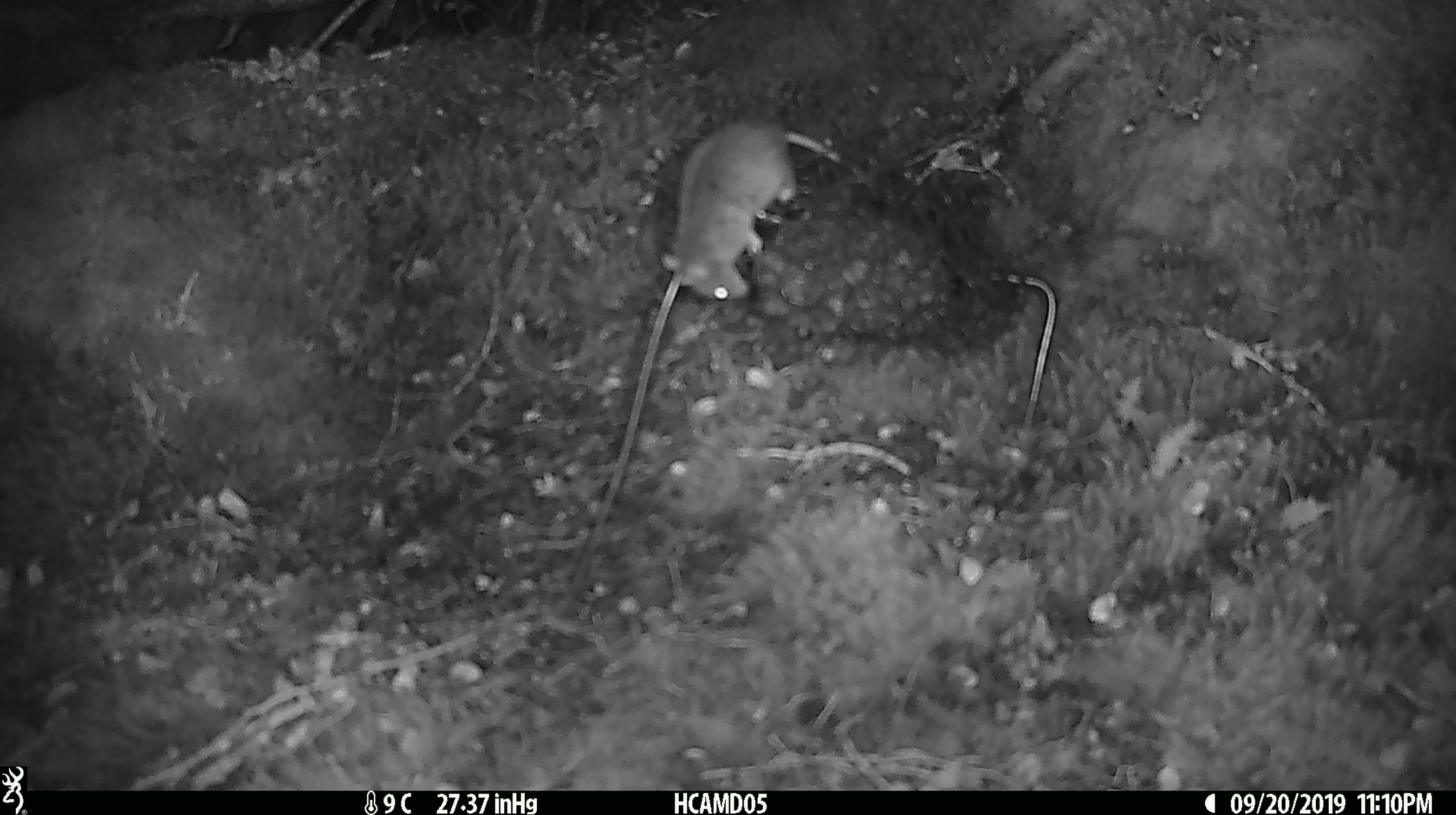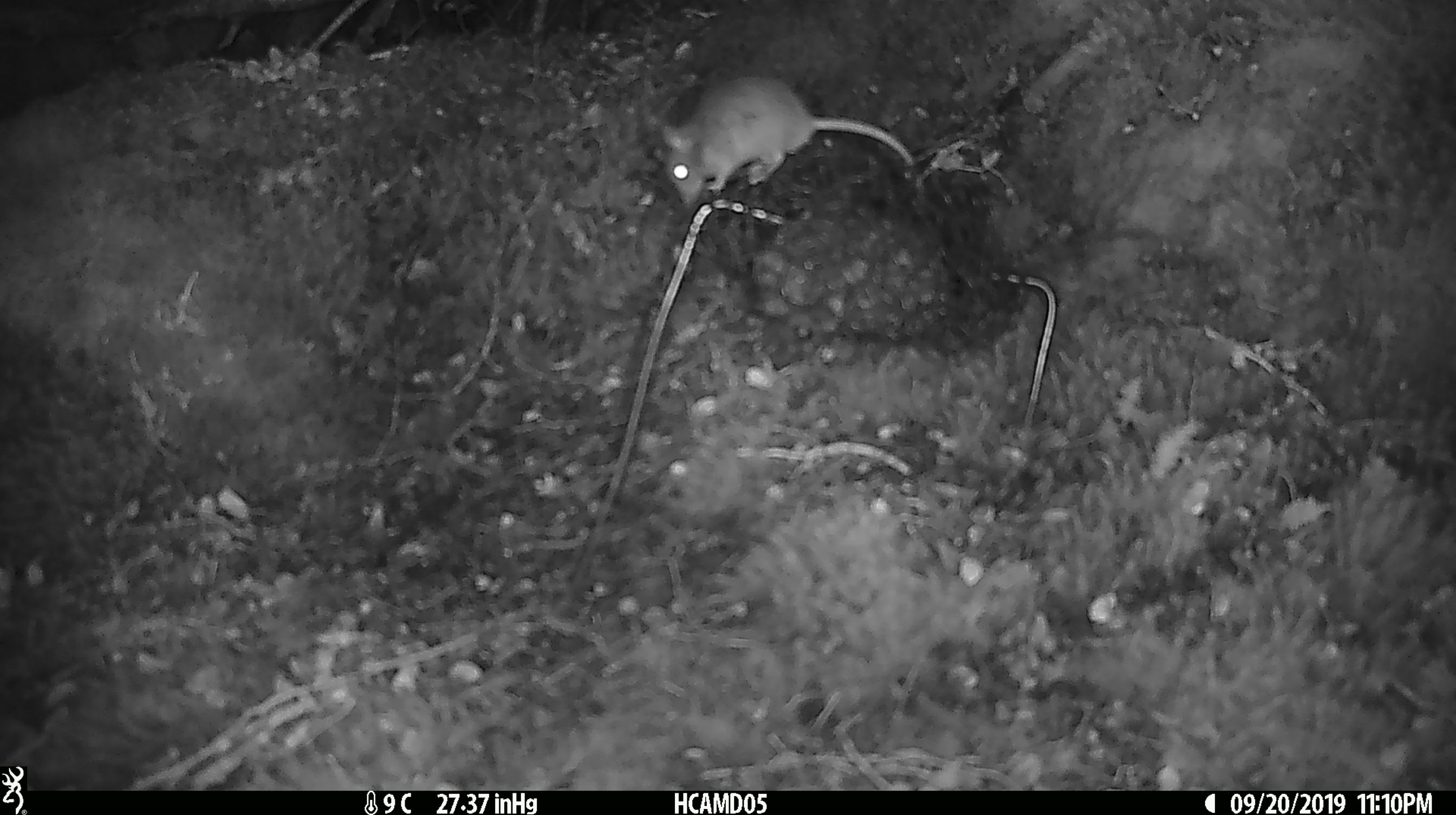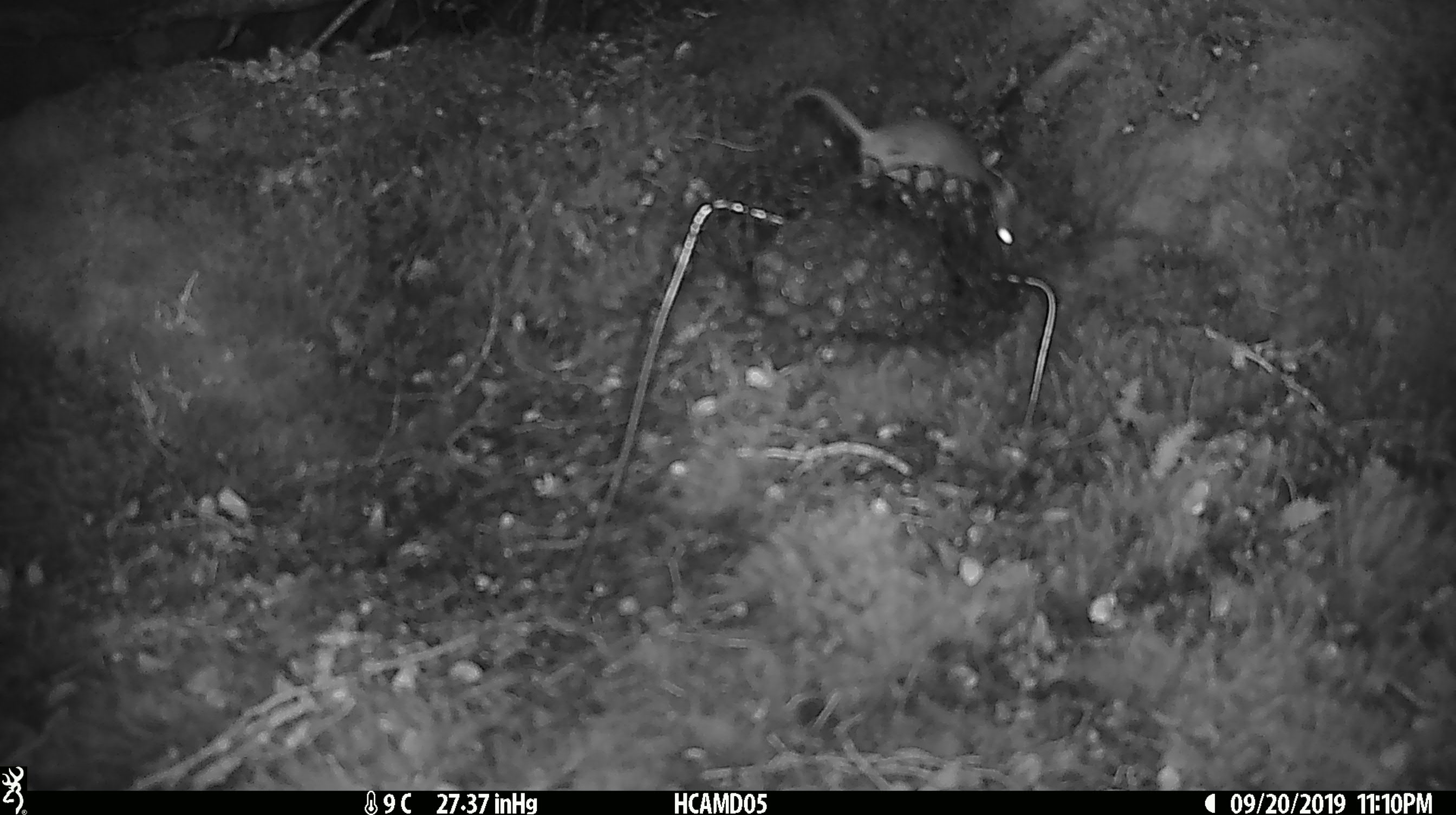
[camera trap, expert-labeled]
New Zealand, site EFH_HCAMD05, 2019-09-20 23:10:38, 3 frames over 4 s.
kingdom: Animalia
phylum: Chordata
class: Mammalia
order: Rodentia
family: Muridae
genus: Mus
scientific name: Mus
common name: mouse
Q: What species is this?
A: Mouse (Mus).